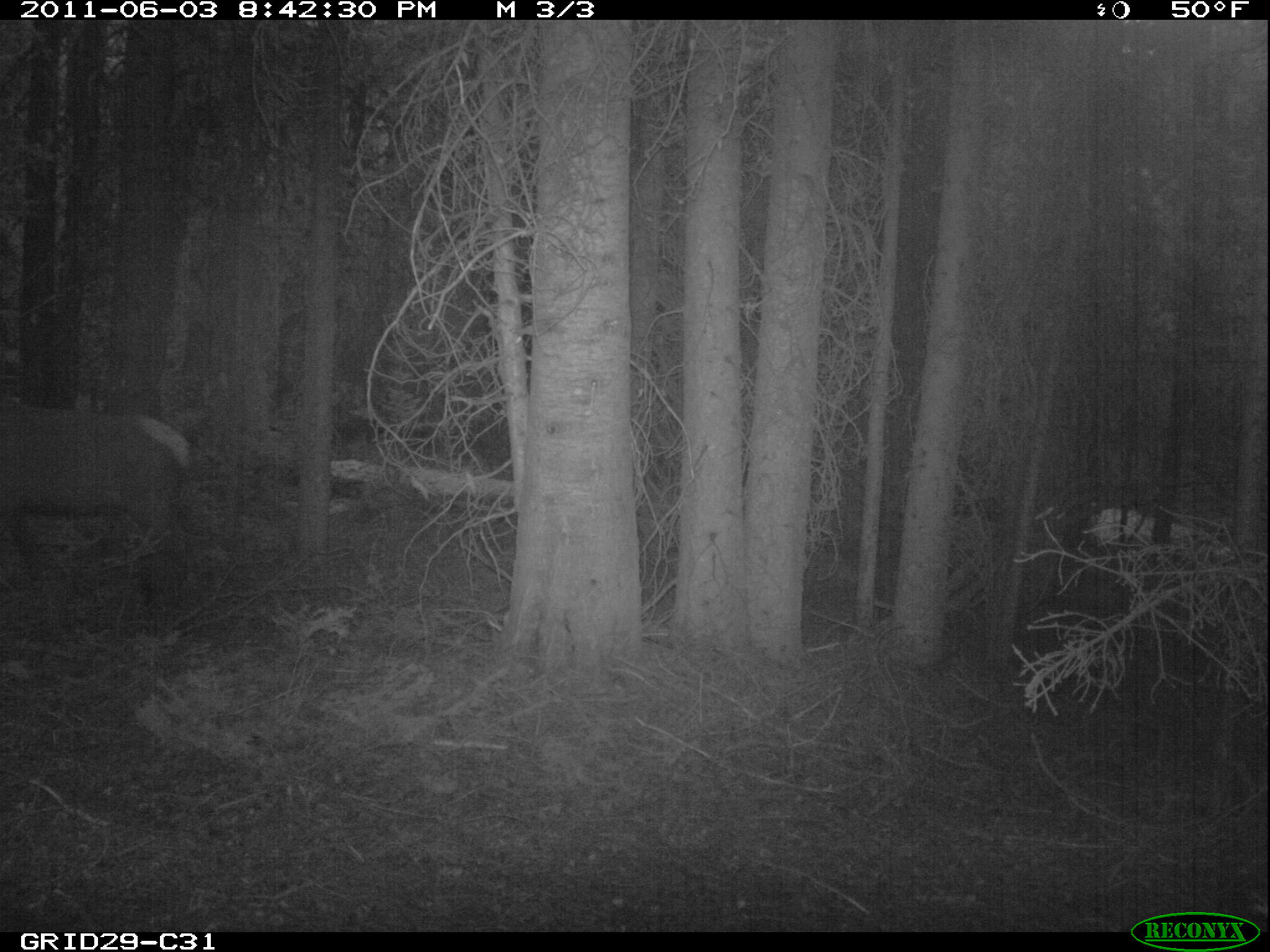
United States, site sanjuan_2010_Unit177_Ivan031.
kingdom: Animalia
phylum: Chordata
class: Mammalia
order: Artiodactyla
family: Cervidae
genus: Cervus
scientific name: Cervus elaphus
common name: red deer